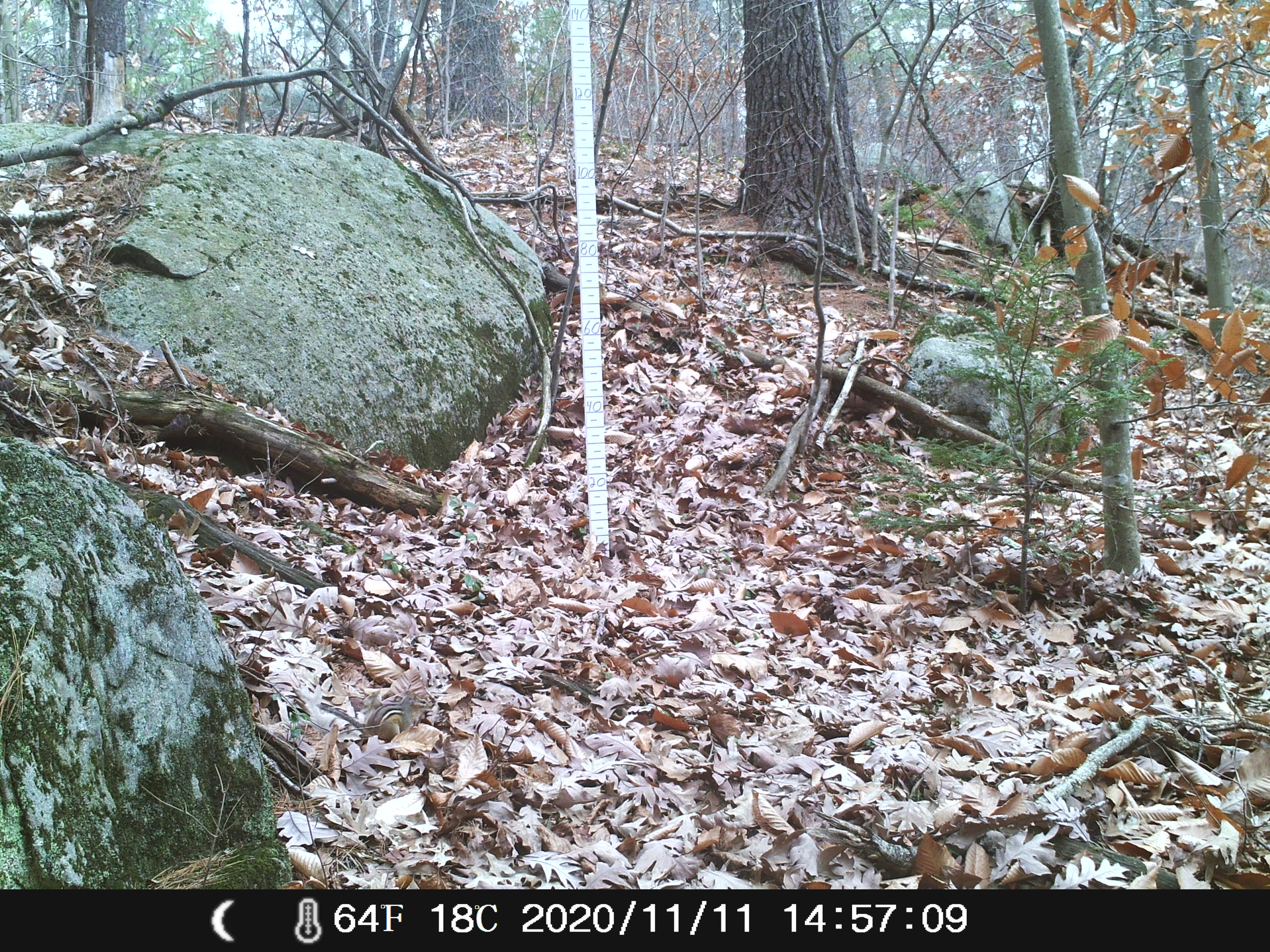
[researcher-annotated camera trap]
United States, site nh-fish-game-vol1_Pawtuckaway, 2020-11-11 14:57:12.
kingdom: Animalia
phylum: Chordata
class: Mammalia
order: Rodentia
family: Sciuridae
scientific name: Tamiini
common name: chipmunk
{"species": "chipmunk (Tamiini)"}